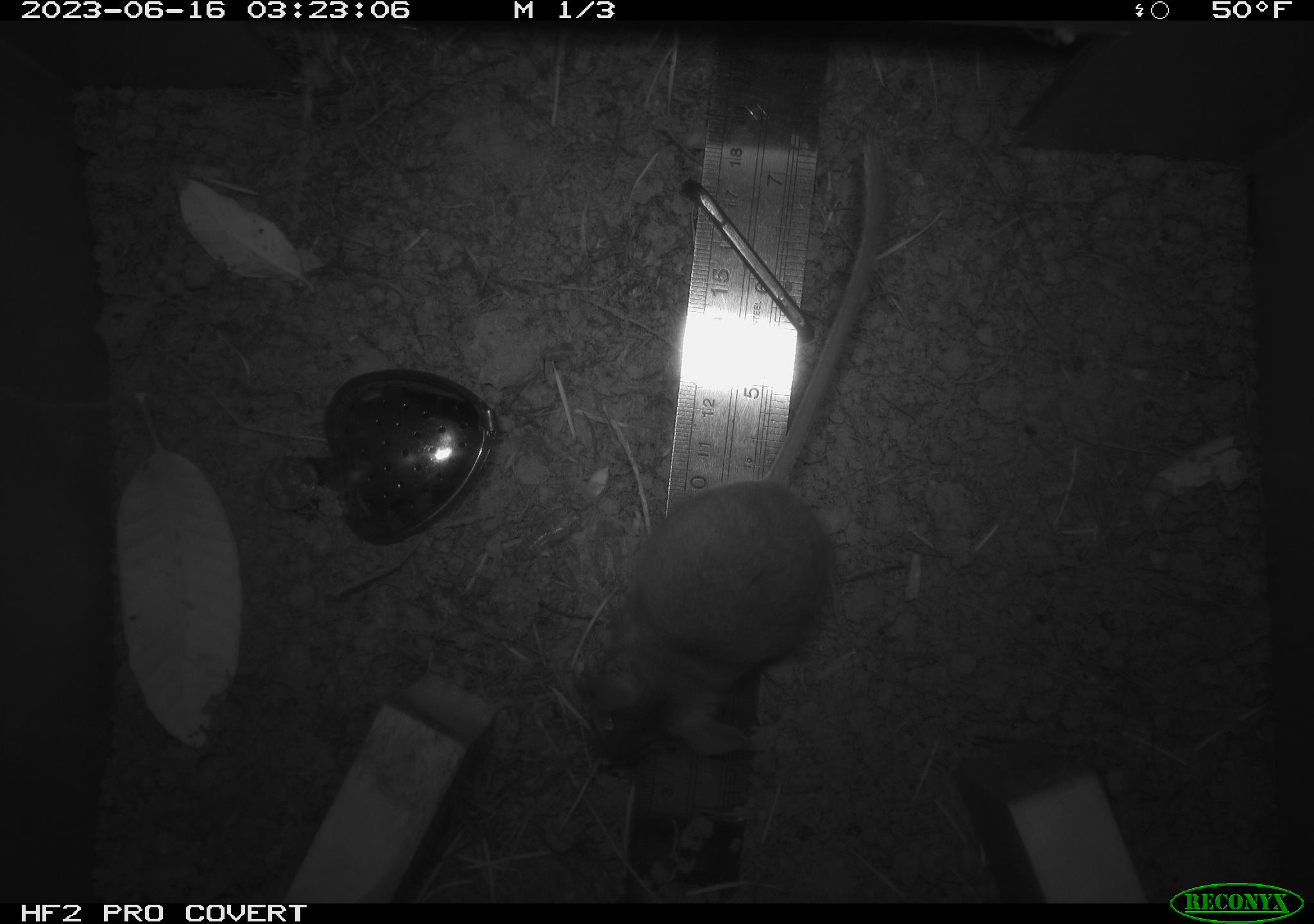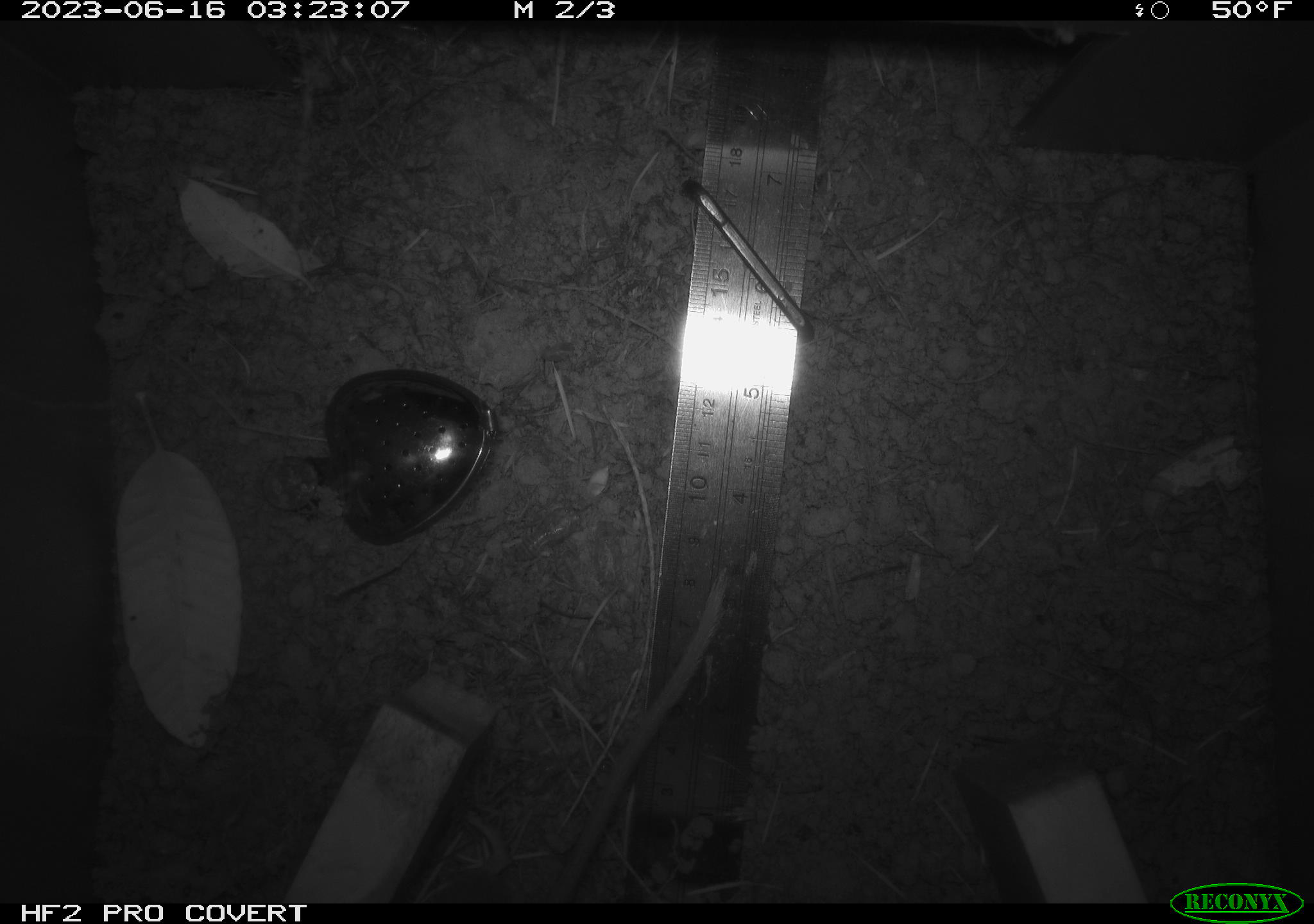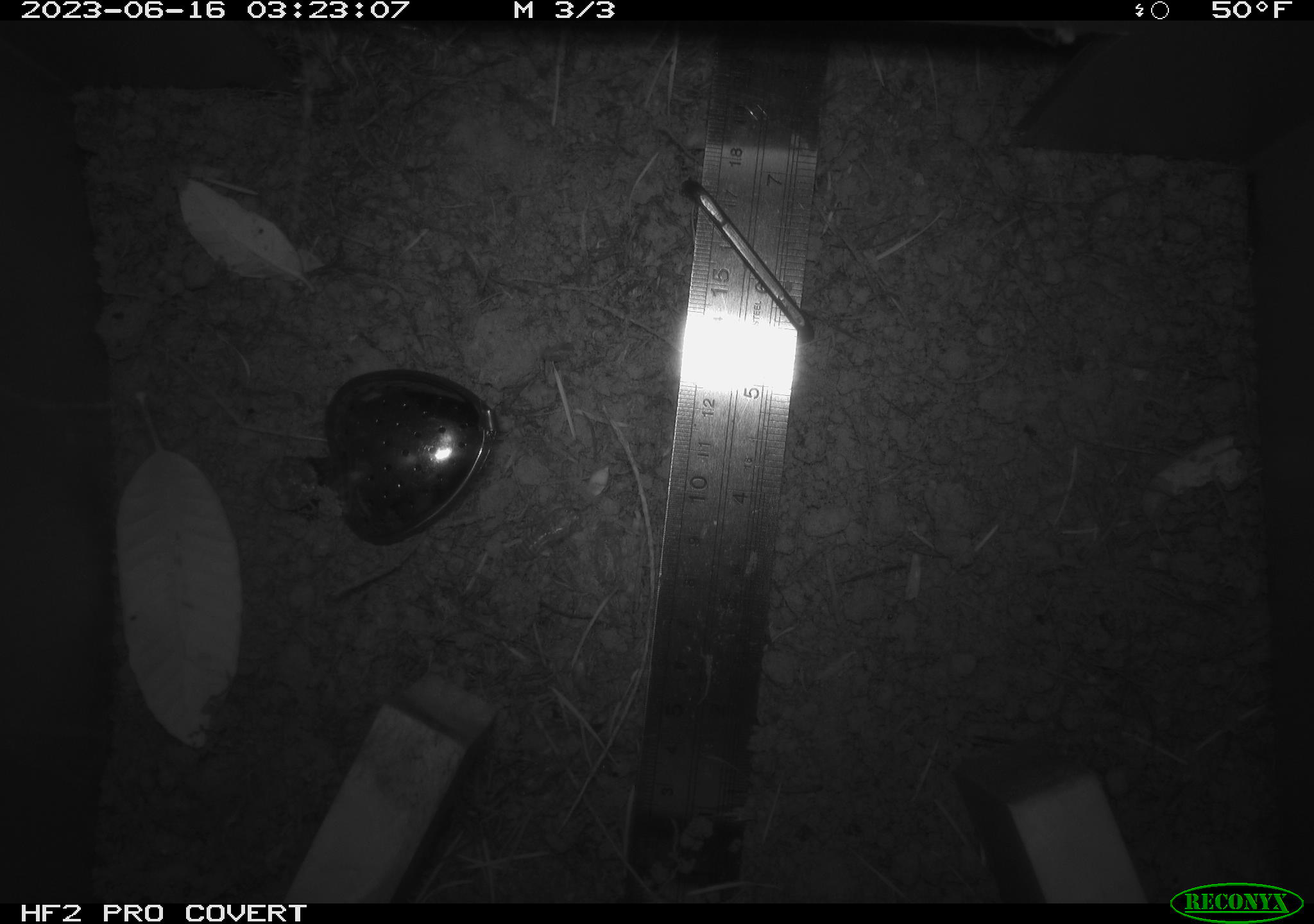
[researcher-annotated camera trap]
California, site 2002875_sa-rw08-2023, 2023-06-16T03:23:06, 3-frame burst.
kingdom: Animalia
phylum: Chordata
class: Mammalia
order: Rodentia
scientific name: Rodentia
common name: mouse species